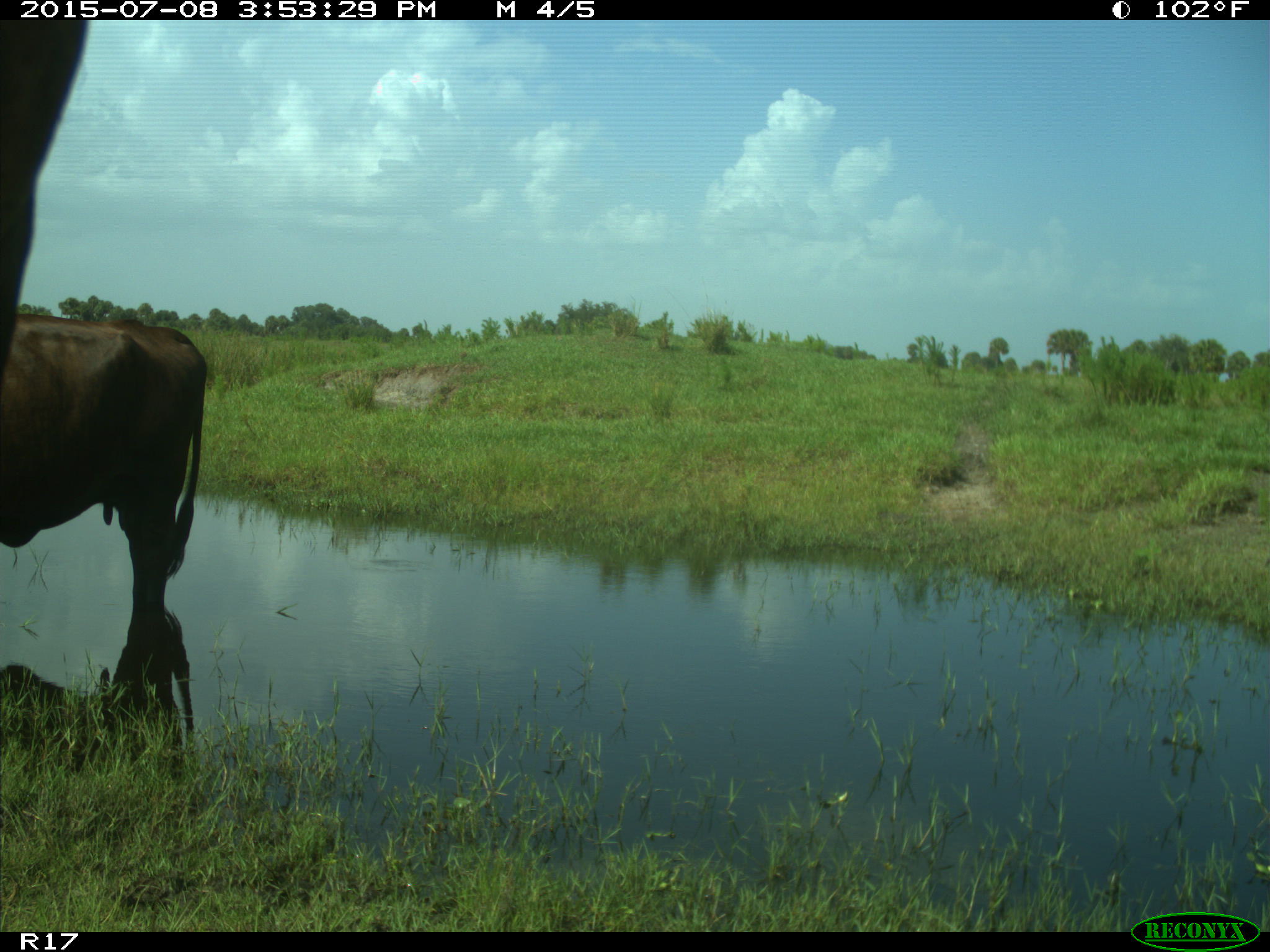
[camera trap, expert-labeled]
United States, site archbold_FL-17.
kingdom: Animalia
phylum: Chordata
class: Mammalia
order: Artiodactyla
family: Bovidae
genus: Bos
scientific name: Bos taurus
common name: domestic cow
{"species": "Bos taurus (domestic cow)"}